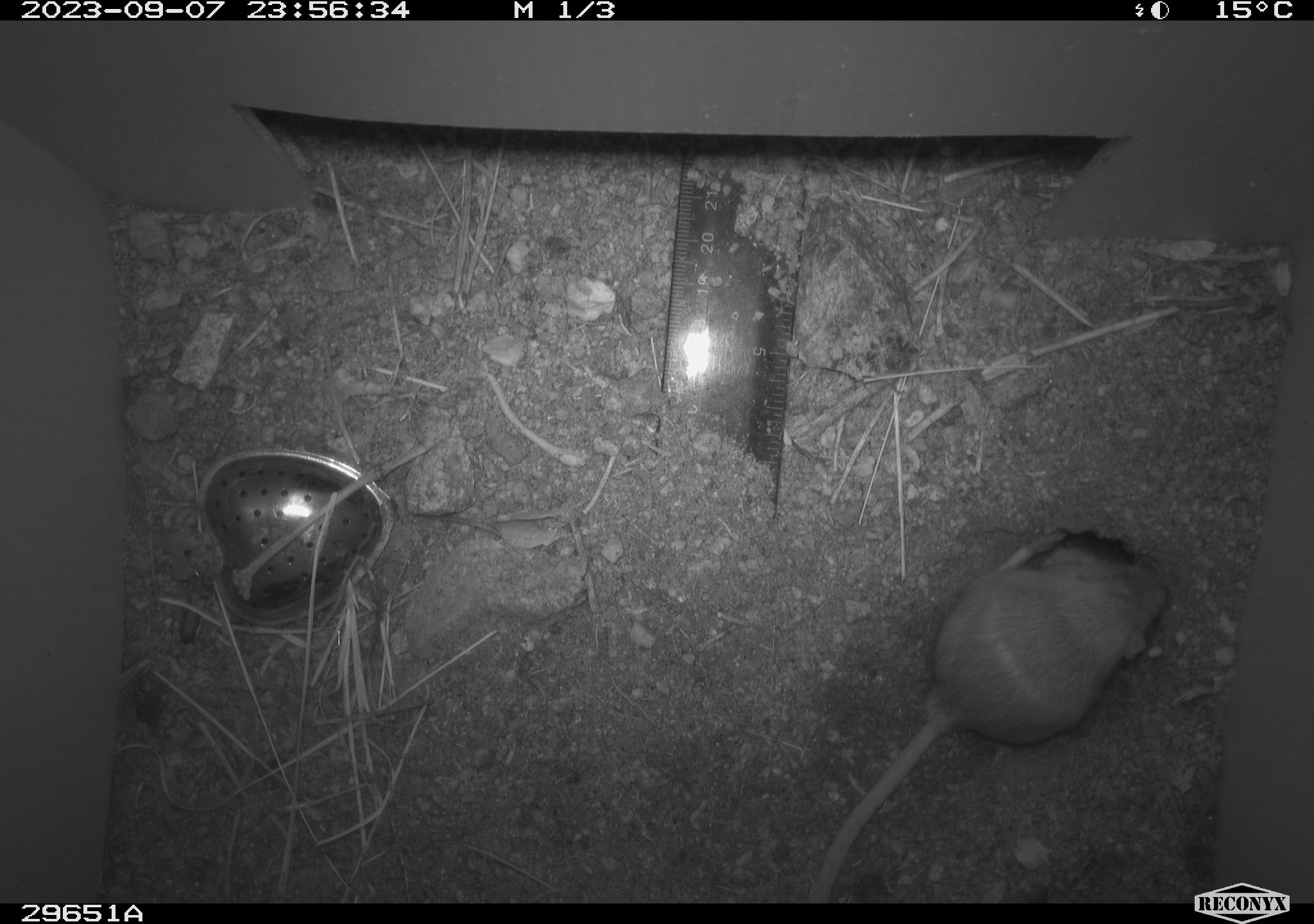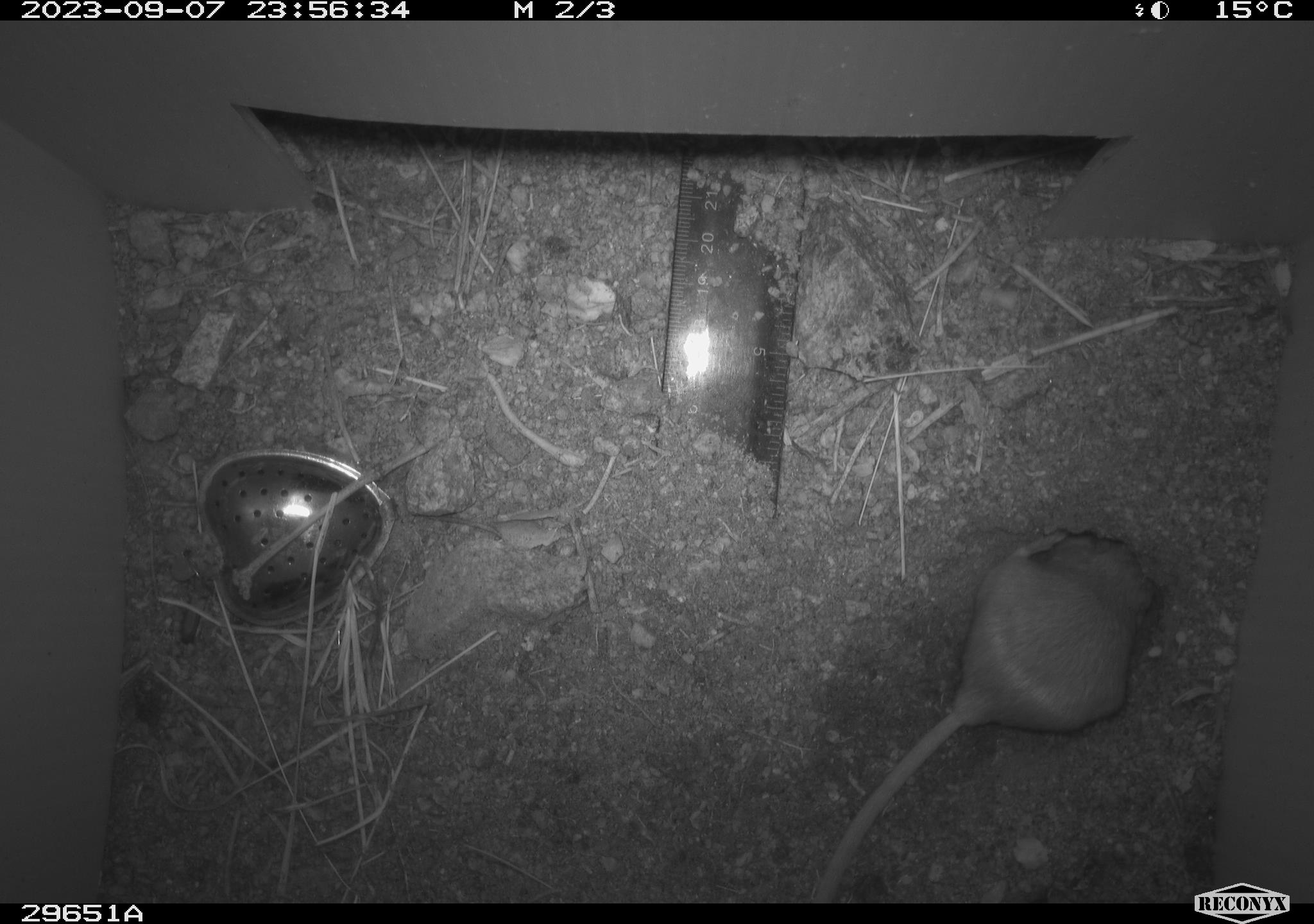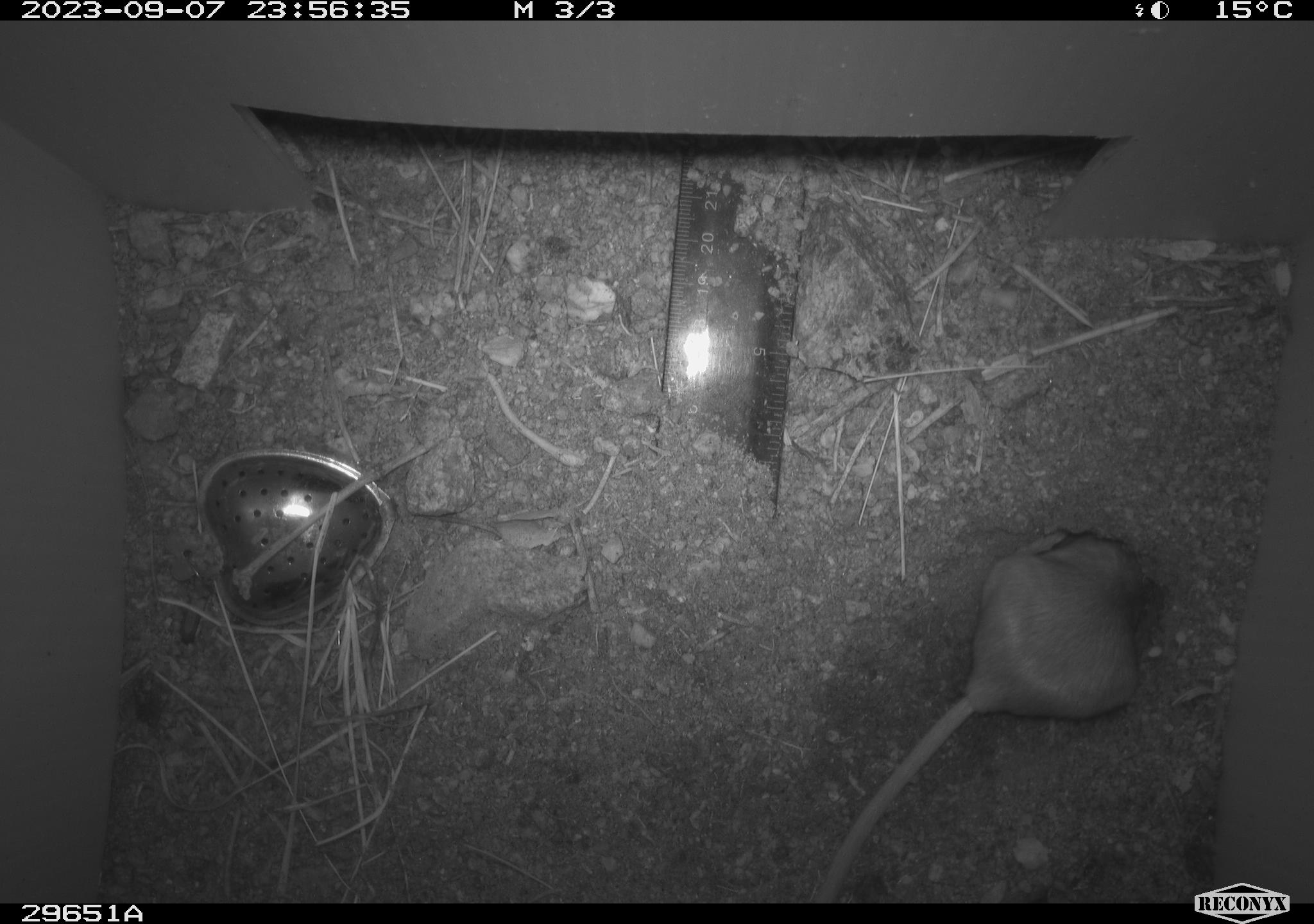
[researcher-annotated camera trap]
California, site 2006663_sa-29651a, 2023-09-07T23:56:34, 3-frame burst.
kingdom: Animalia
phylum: Chordata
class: Mammalia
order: Rodentia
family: Heteromyidae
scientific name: Heteromyidae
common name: kangaroo rats and pocket mice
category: heteromyidae family